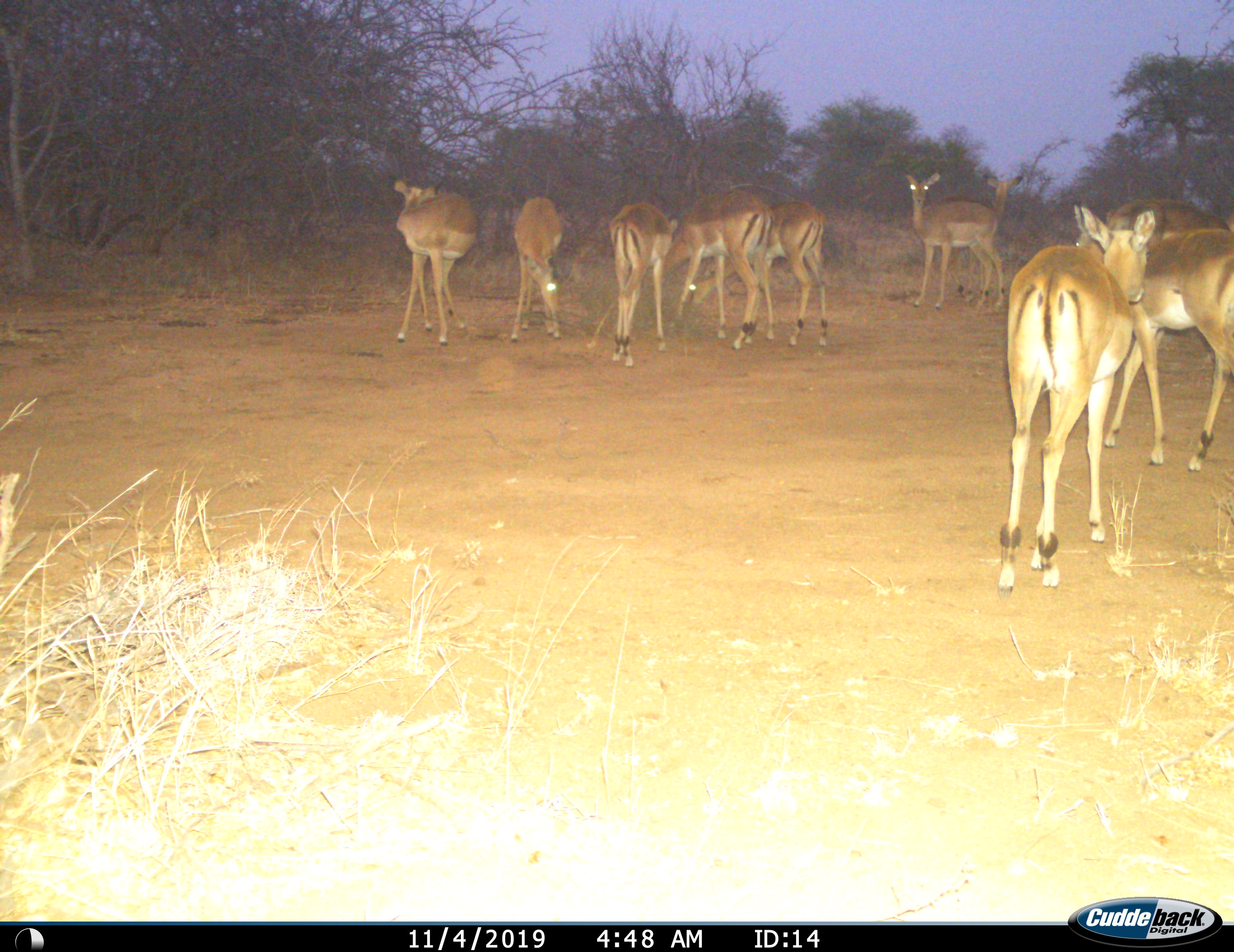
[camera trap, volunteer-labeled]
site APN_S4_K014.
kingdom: Animalia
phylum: Chordata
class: Mammalia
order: Artiodactyla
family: Bovidae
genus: Aepyceros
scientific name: Aepyceros melampus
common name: impala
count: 10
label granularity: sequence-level